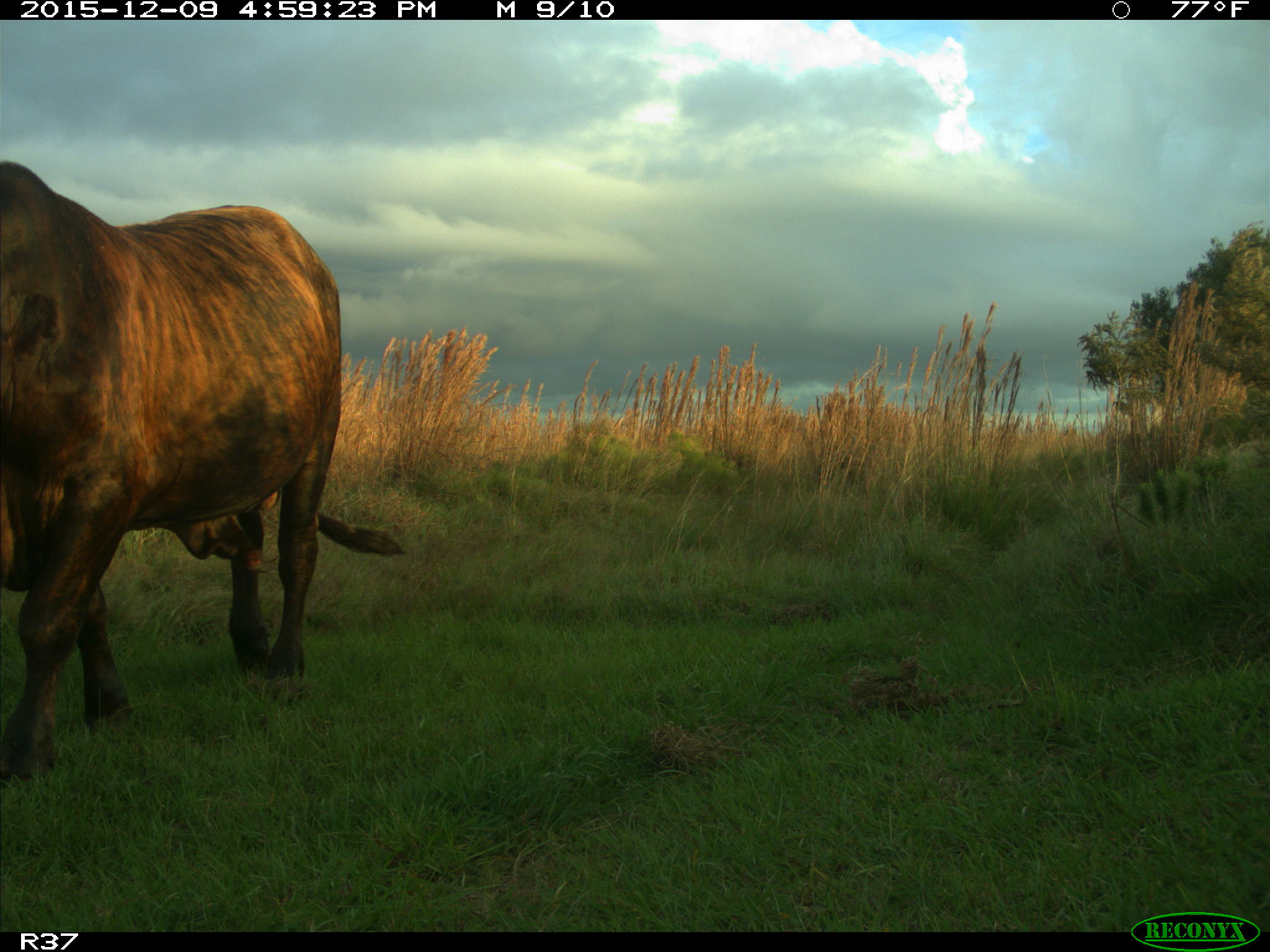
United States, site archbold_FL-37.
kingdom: Animalia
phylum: Chordata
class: Mammalia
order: Artiodactyla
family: Bovidae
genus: Bos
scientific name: Bos taurus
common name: domestic cow